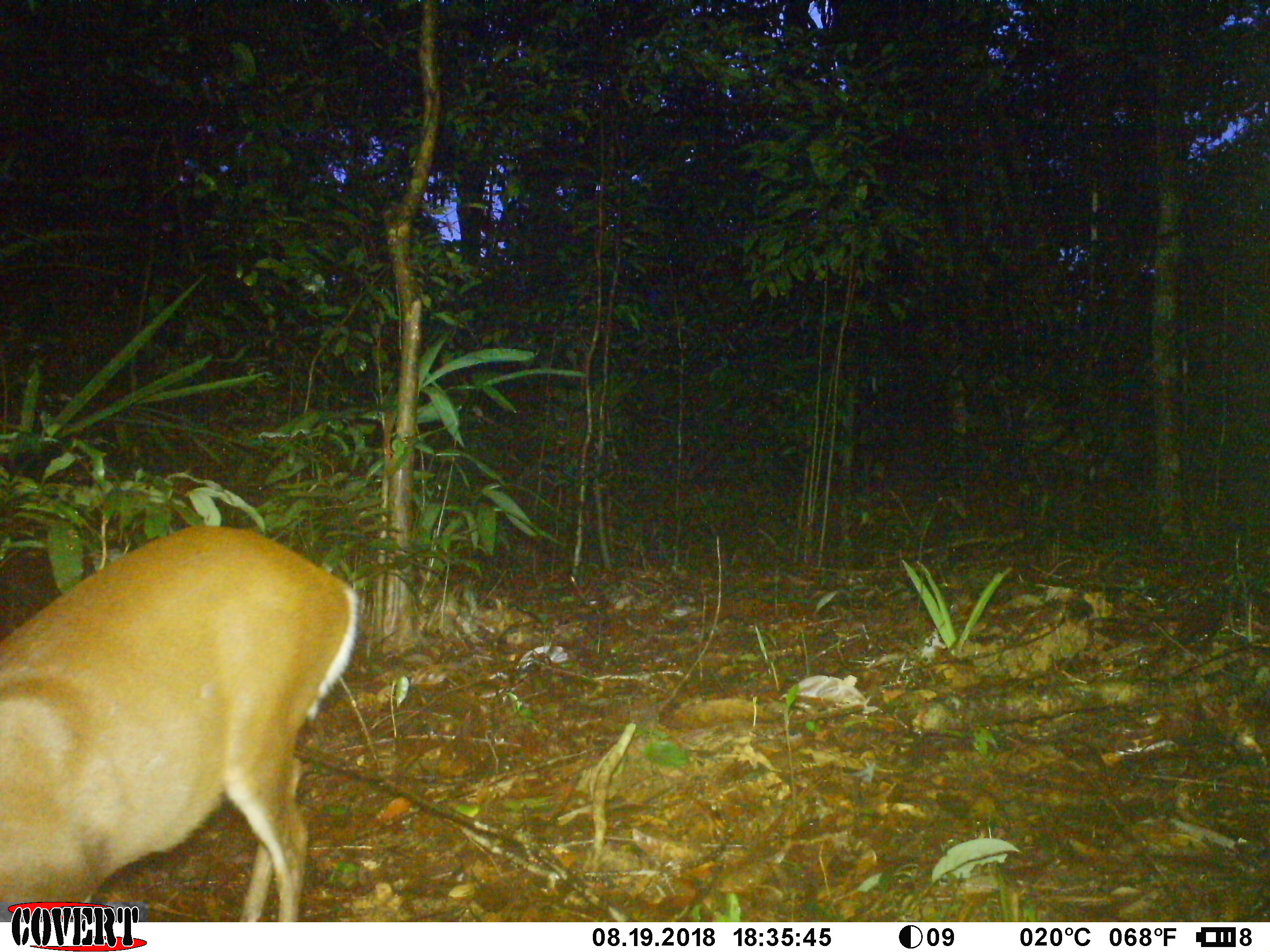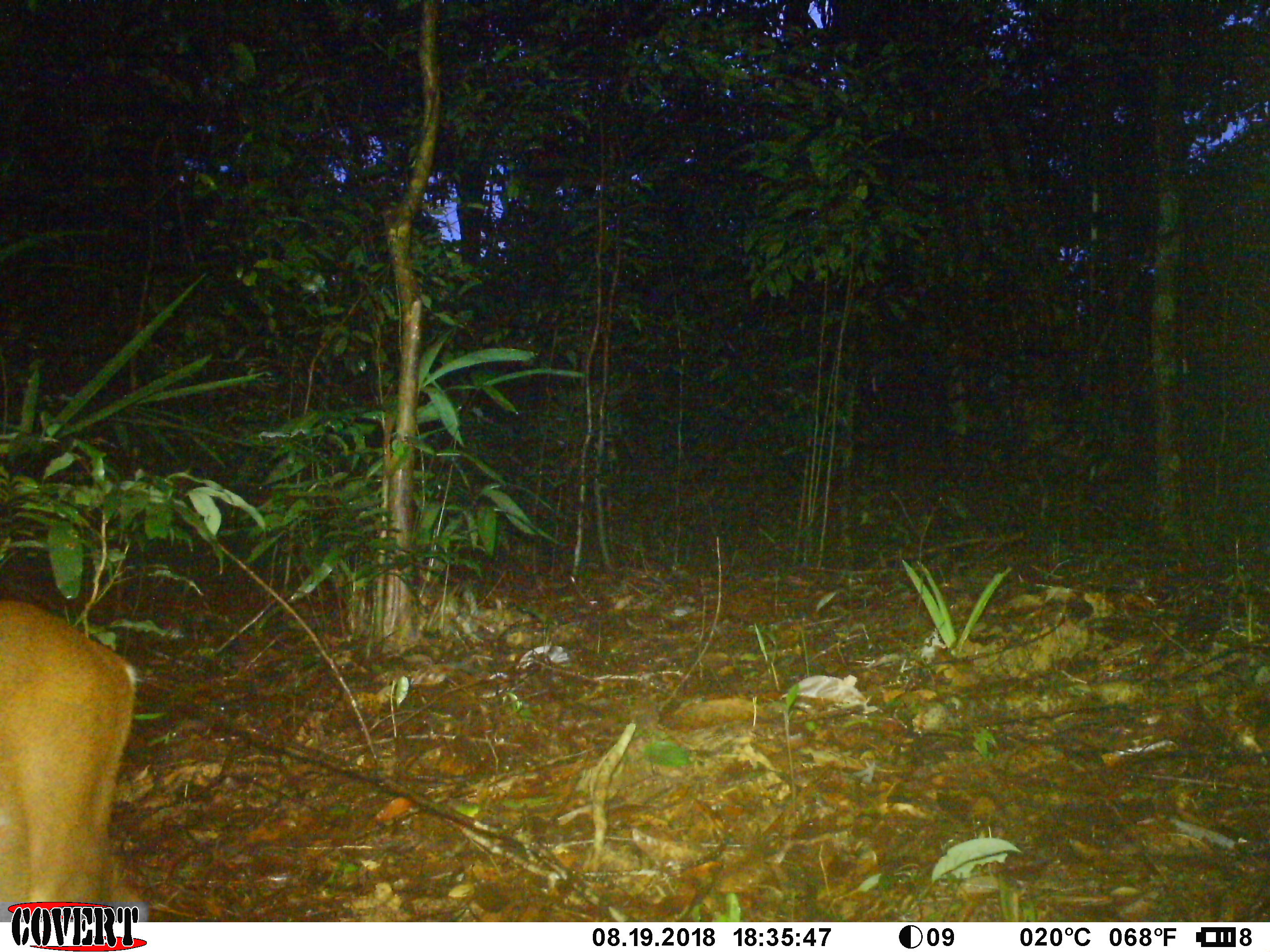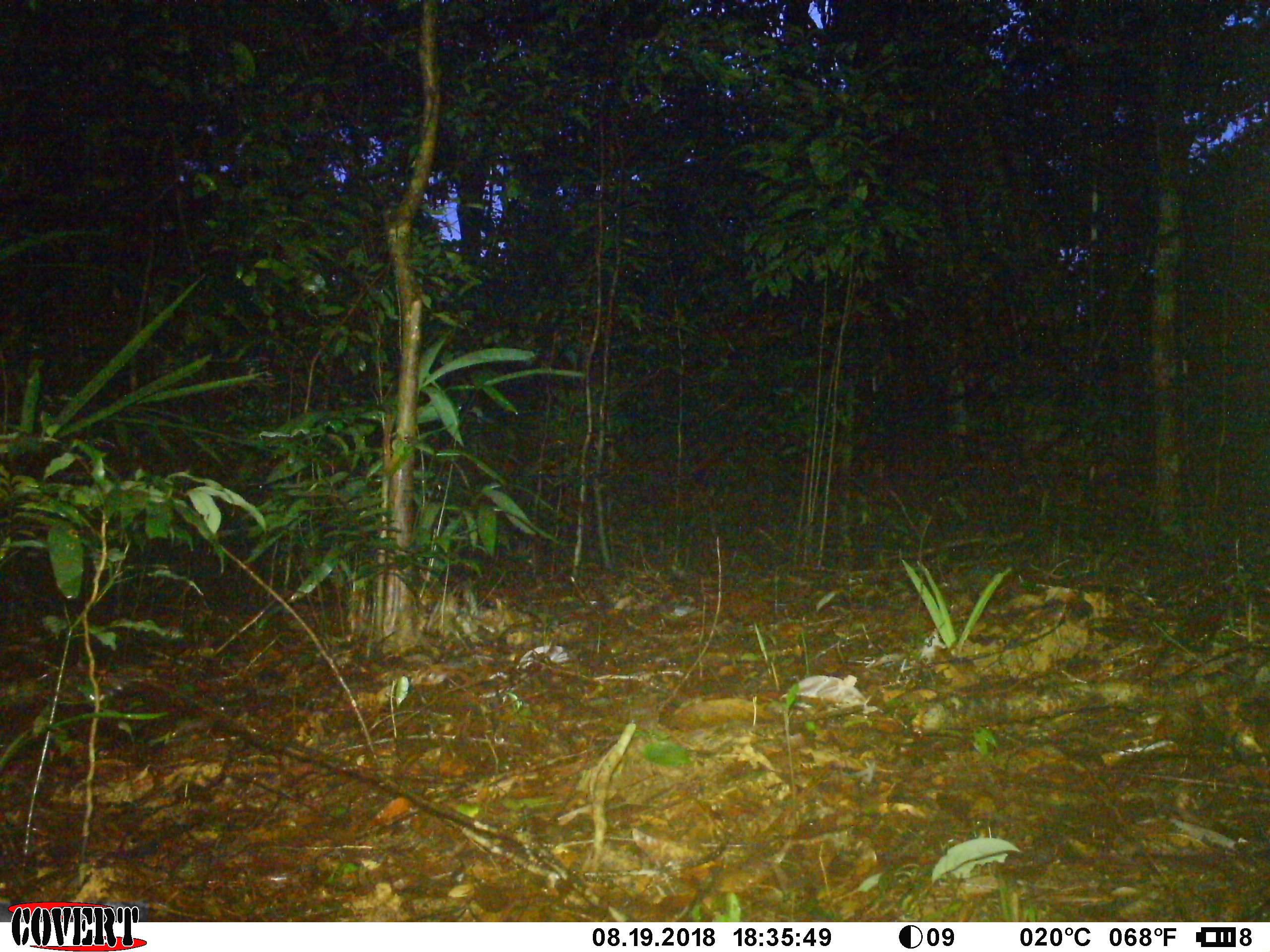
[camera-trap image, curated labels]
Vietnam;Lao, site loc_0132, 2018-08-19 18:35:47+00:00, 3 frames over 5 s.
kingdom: Animalia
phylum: Chordata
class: Mammalia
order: Artiodactyla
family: Cervidae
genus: Muntiacus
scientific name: Muntiacus rooseveltorum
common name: roosevelt's muntjac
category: roosevelts muntjac group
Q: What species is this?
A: Roosevelts muntjac group (roosevelt's muntjac) (Muntiacus rooseveltorum).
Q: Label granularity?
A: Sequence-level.